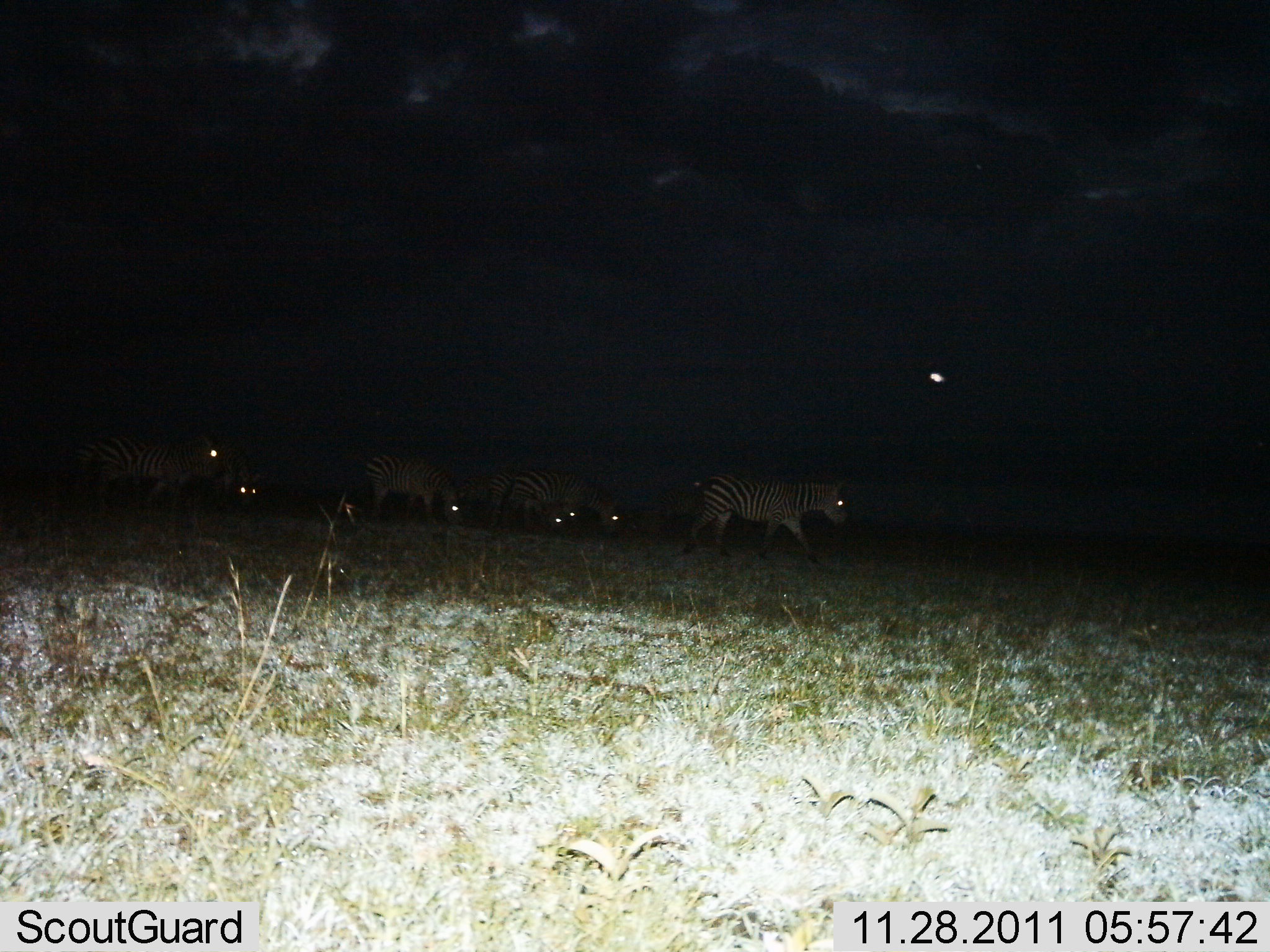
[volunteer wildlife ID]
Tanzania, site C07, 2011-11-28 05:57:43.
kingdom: Animalia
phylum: Chordata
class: Mammalia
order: Perissodactyla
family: Equidae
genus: Equus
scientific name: Equus quagga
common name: plains zebra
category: zebra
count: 7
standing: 18%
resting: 0%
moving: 82%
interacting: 0%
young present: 0%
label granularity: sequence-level